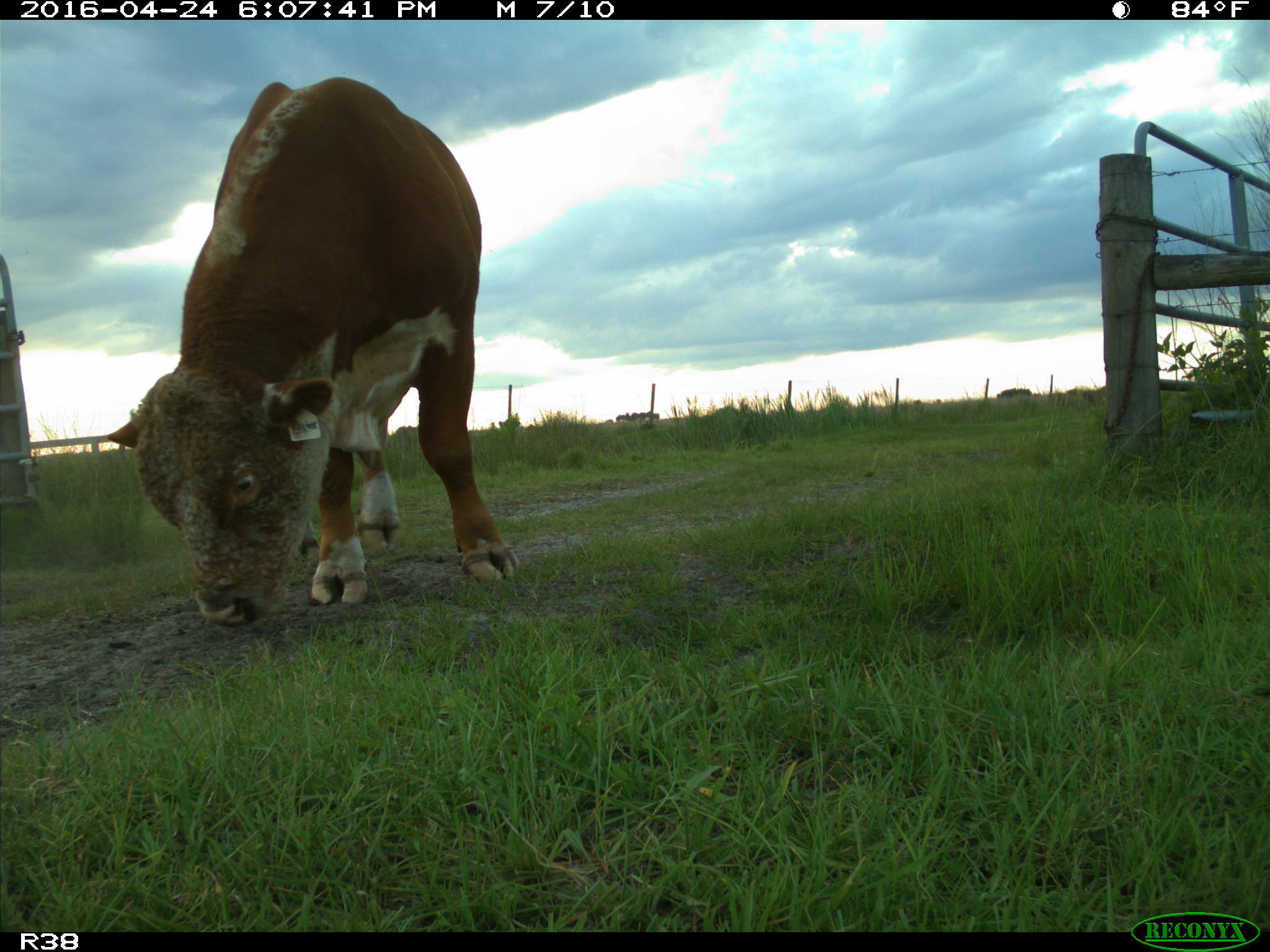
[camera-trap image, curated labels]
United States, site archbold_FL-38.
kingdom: Animalia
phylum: Chordata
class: Mammalia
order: Artiodactyla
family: Bovidae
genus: Bos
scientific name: Bos taurus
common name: domestic cow